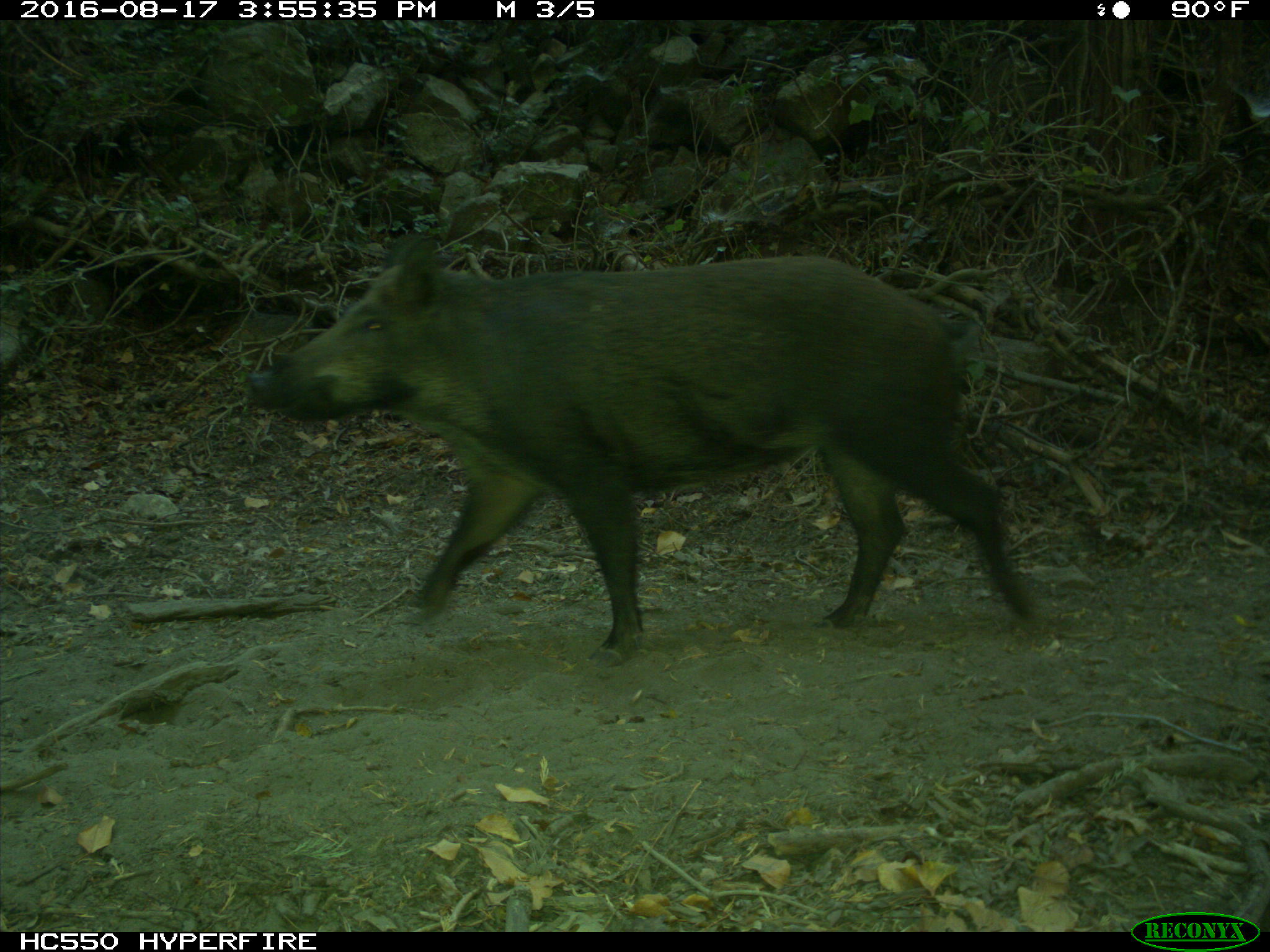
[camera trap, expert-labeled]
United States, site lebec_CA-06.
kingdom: Animalia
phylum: Chordata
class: Mammalia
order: Artiodactyla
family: Suidae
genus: Sus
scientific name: Sus scrofa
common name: wild boar